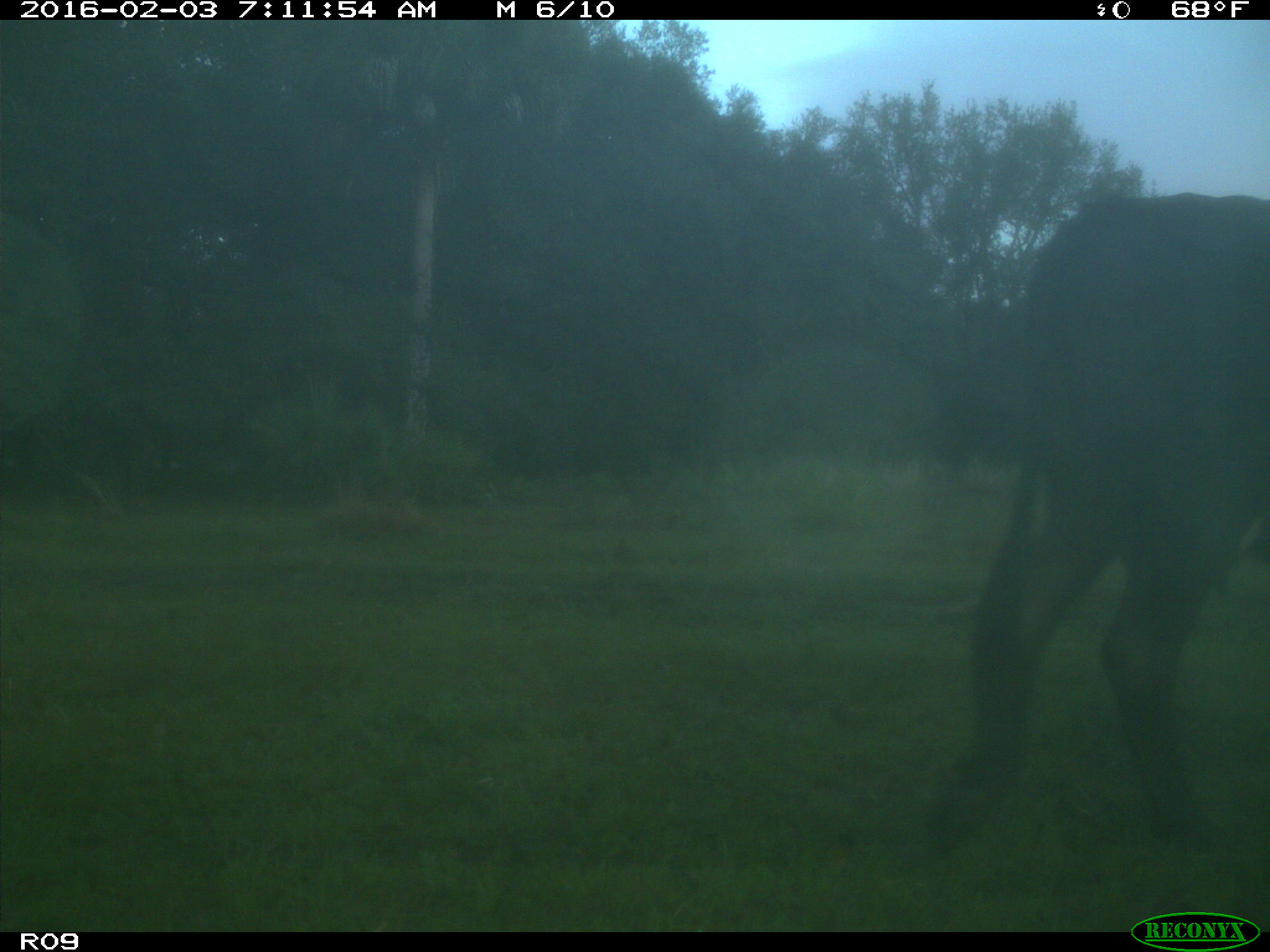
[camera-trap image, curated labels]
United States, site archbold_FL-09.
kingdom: Animalia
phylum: Chordata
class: Mammalia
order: Artiodactyla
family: Bovidae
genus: Bos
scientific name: Bos taurus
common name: domestic cow